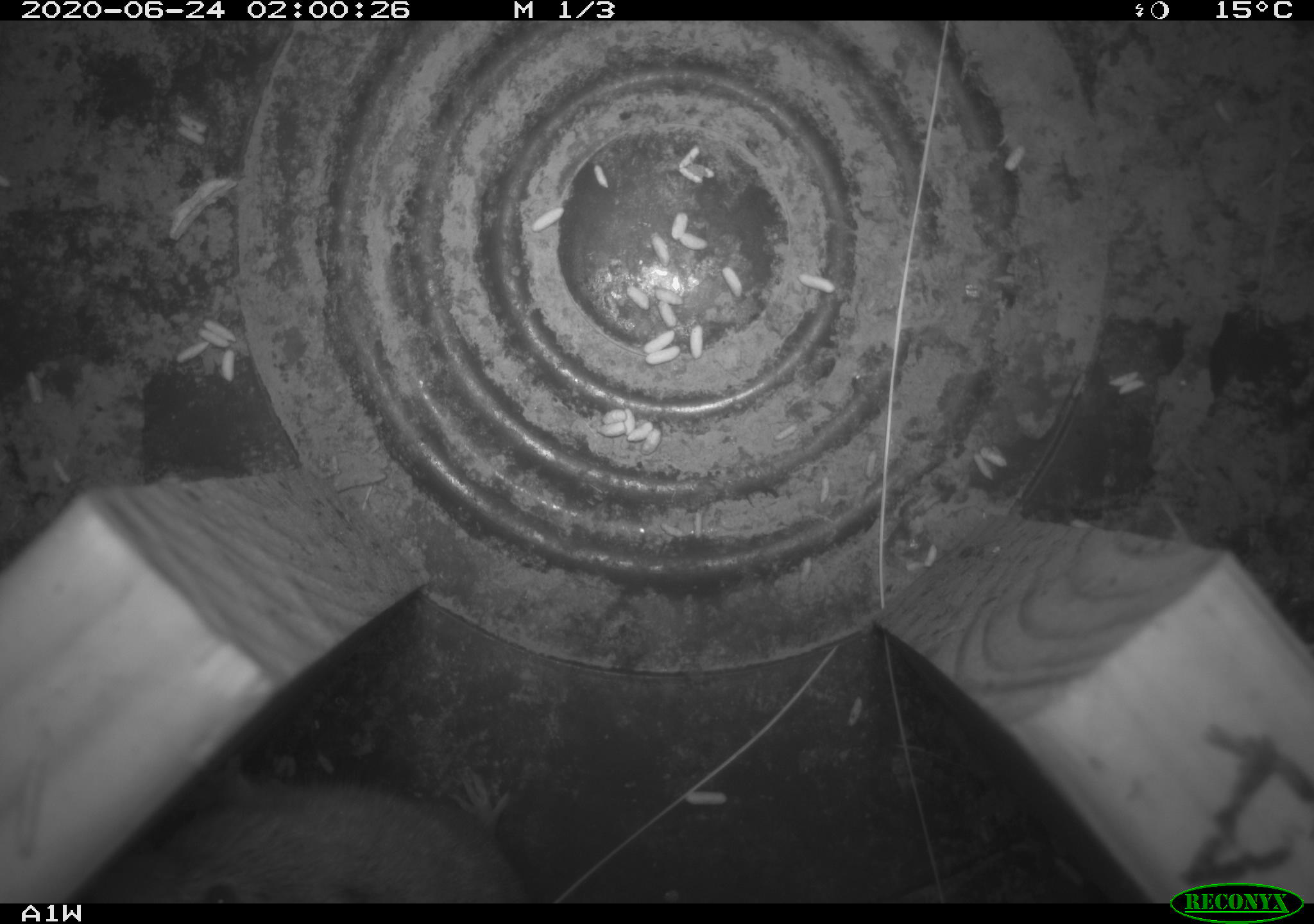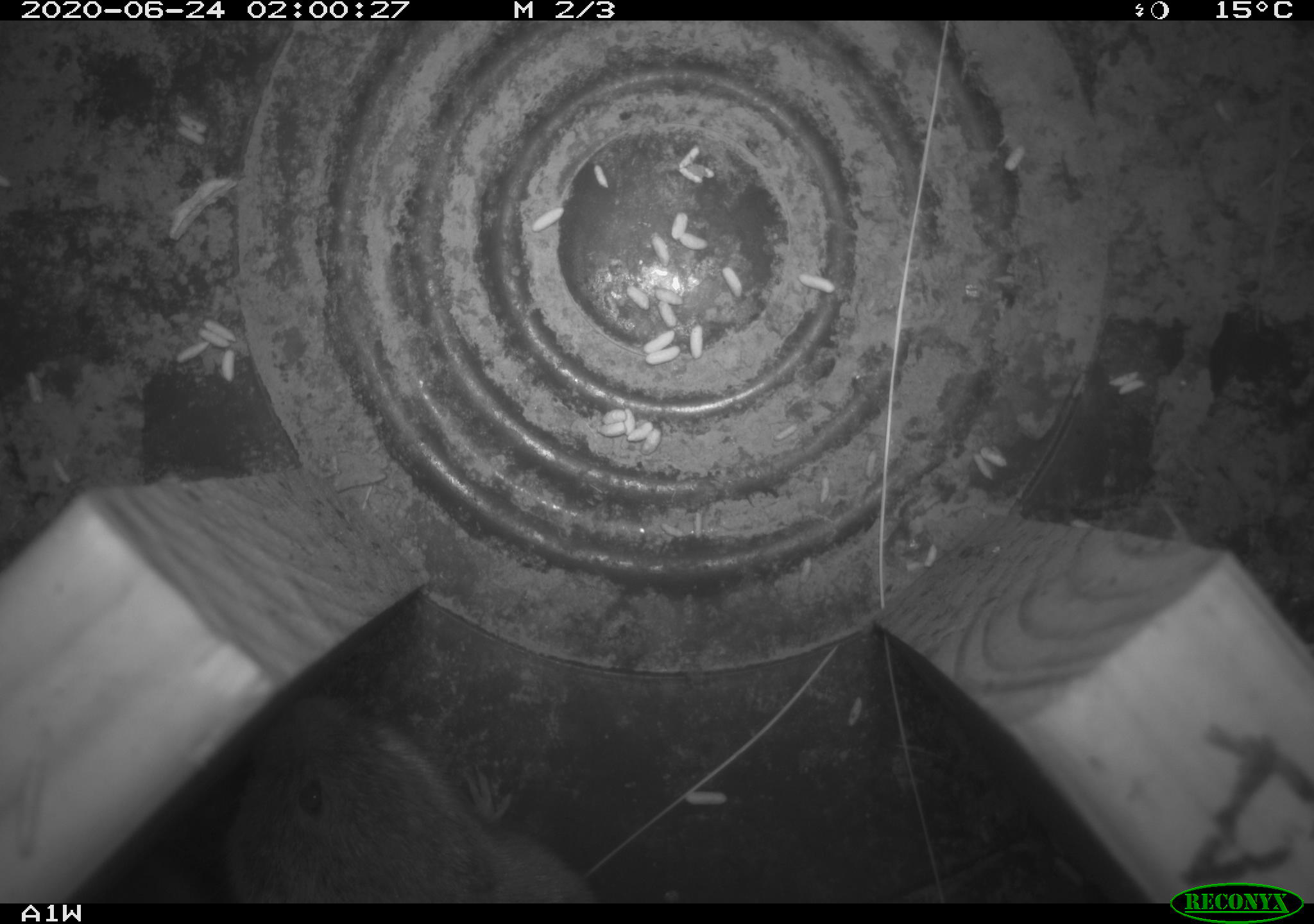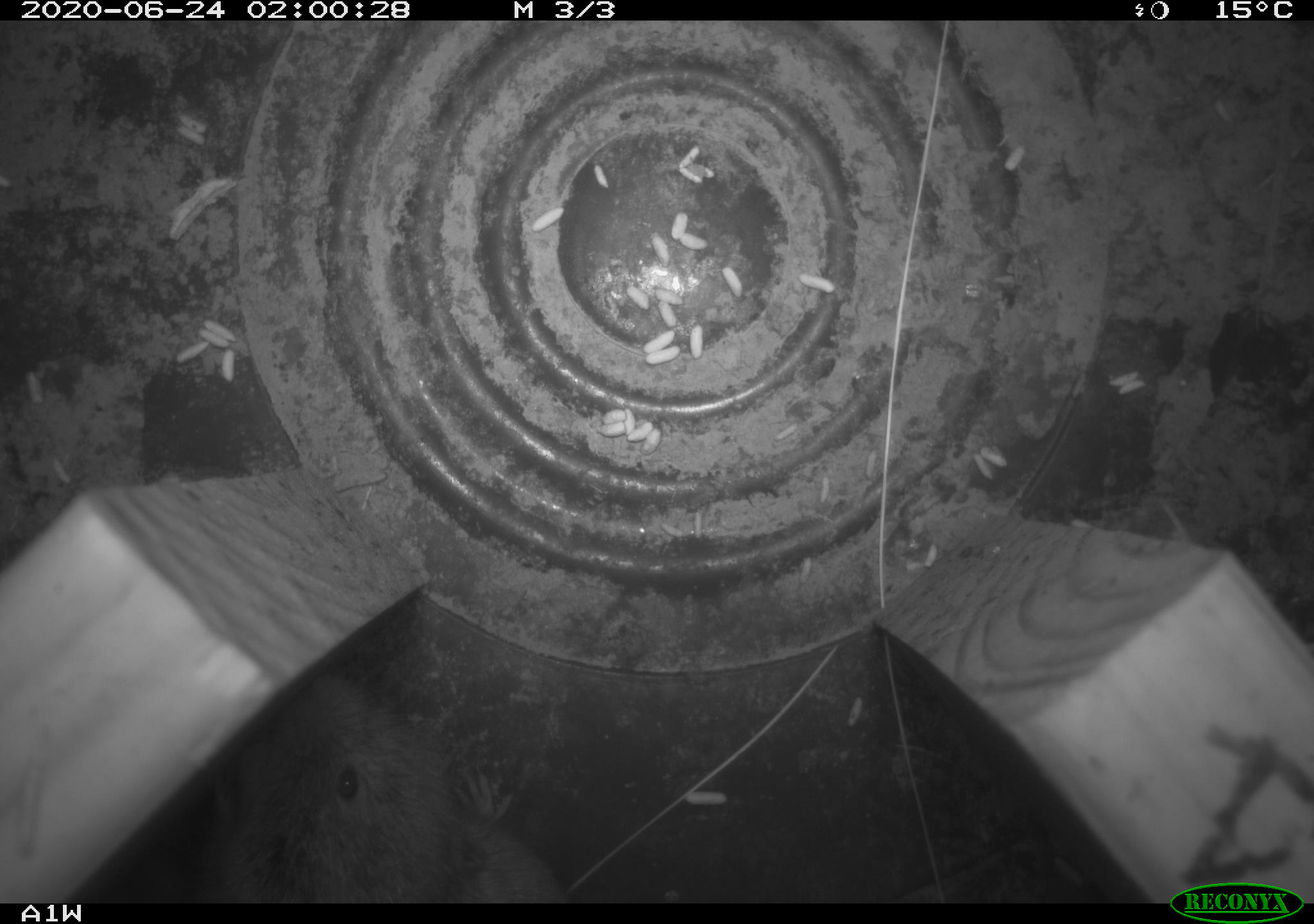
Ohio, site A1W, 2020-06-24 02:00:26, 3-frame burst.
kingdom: Animalia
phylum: Chordata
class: Mammalia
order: Rodentia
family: Cricetidae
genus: Microtus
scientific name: Microtus pennsylvanicus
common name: meadow vole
Meadow vole (Microtus pennsylvanicus).